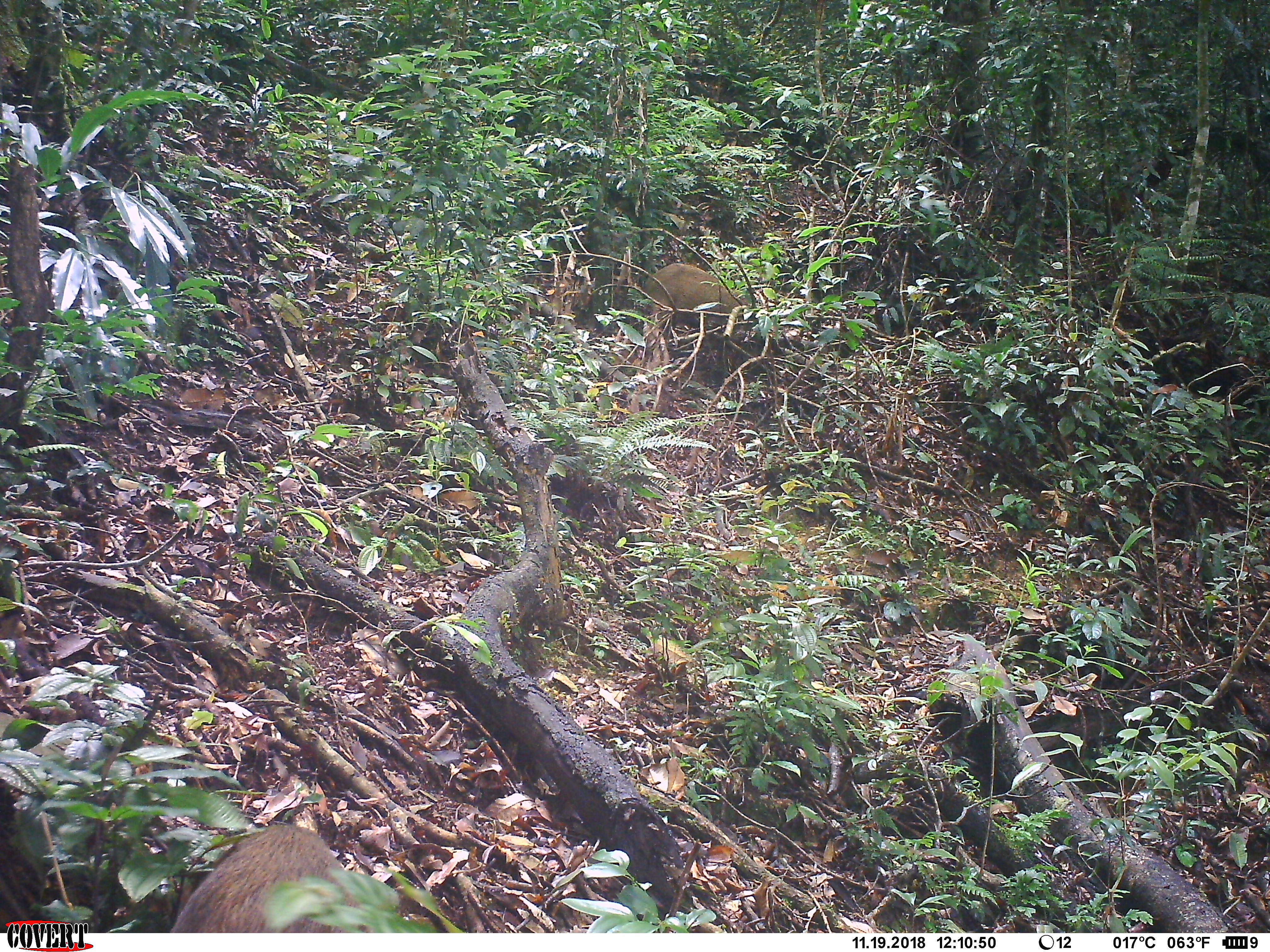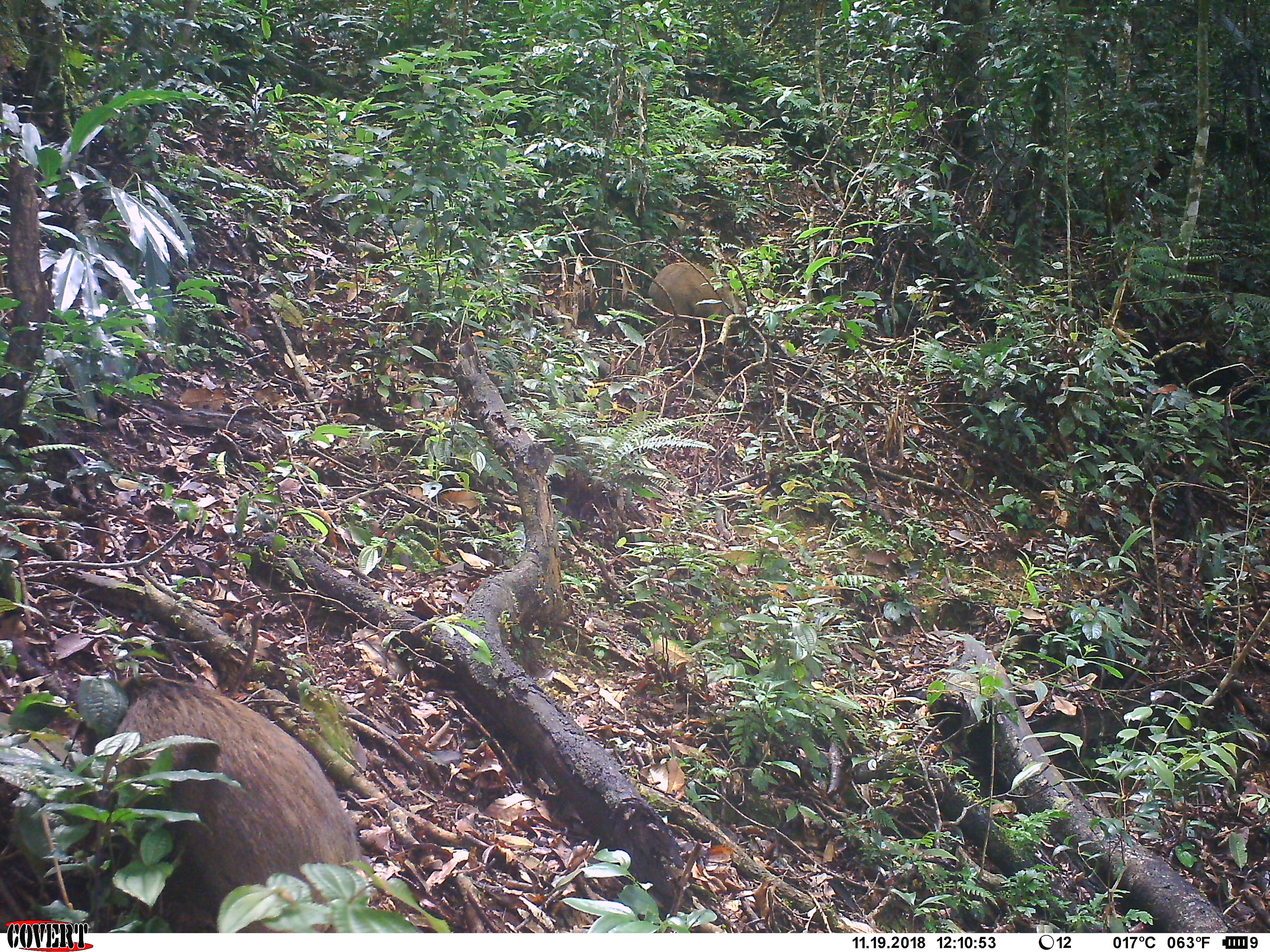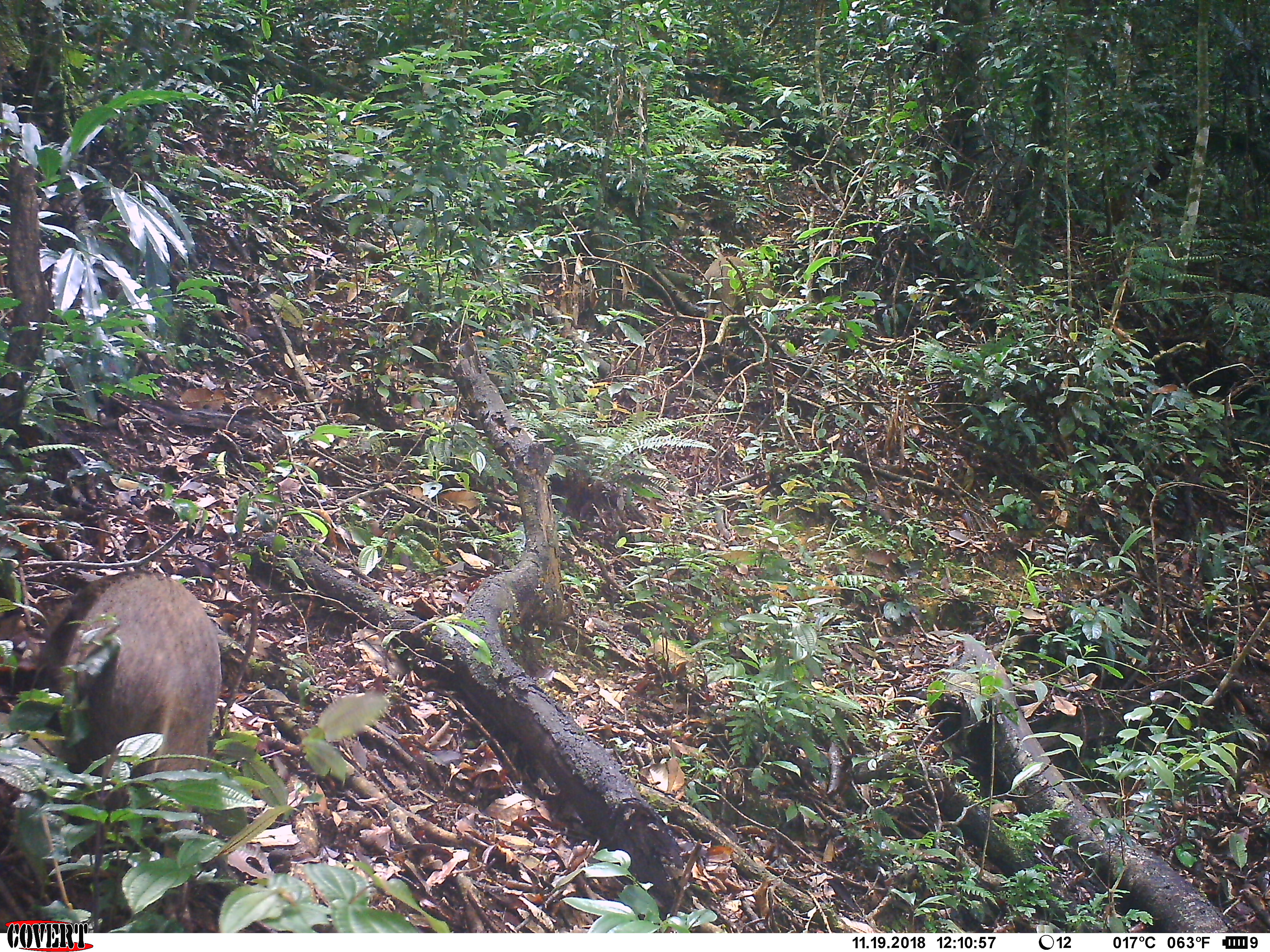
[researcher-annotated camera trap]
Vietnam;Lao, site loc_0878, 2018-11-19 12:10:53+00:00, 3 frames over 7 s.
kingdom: Animalia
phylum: Chordata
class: Mammalia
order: Artiodactyla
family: Suidae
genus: Sus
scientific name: Sus scrofa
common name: eurasian wild pig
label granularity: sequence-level